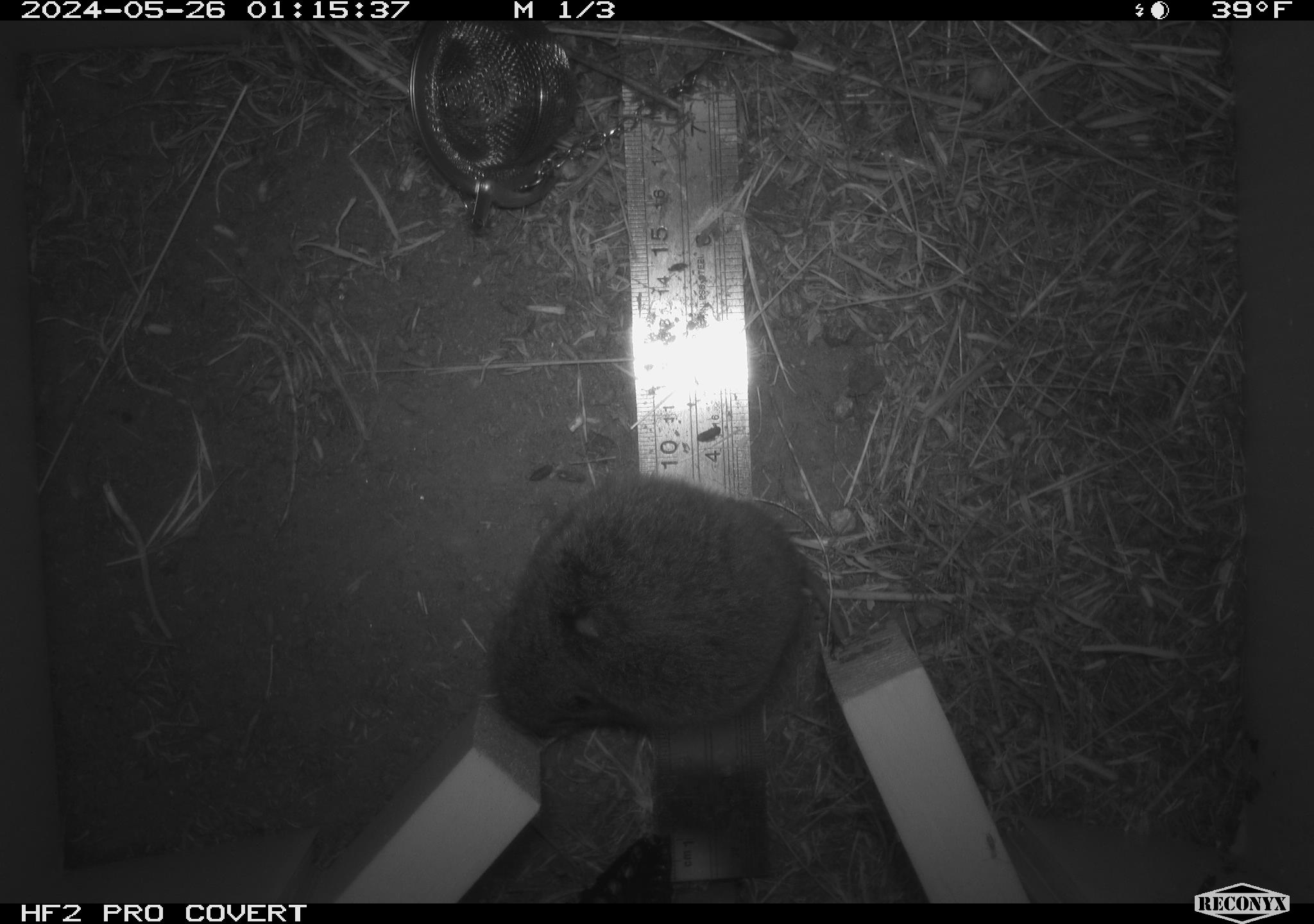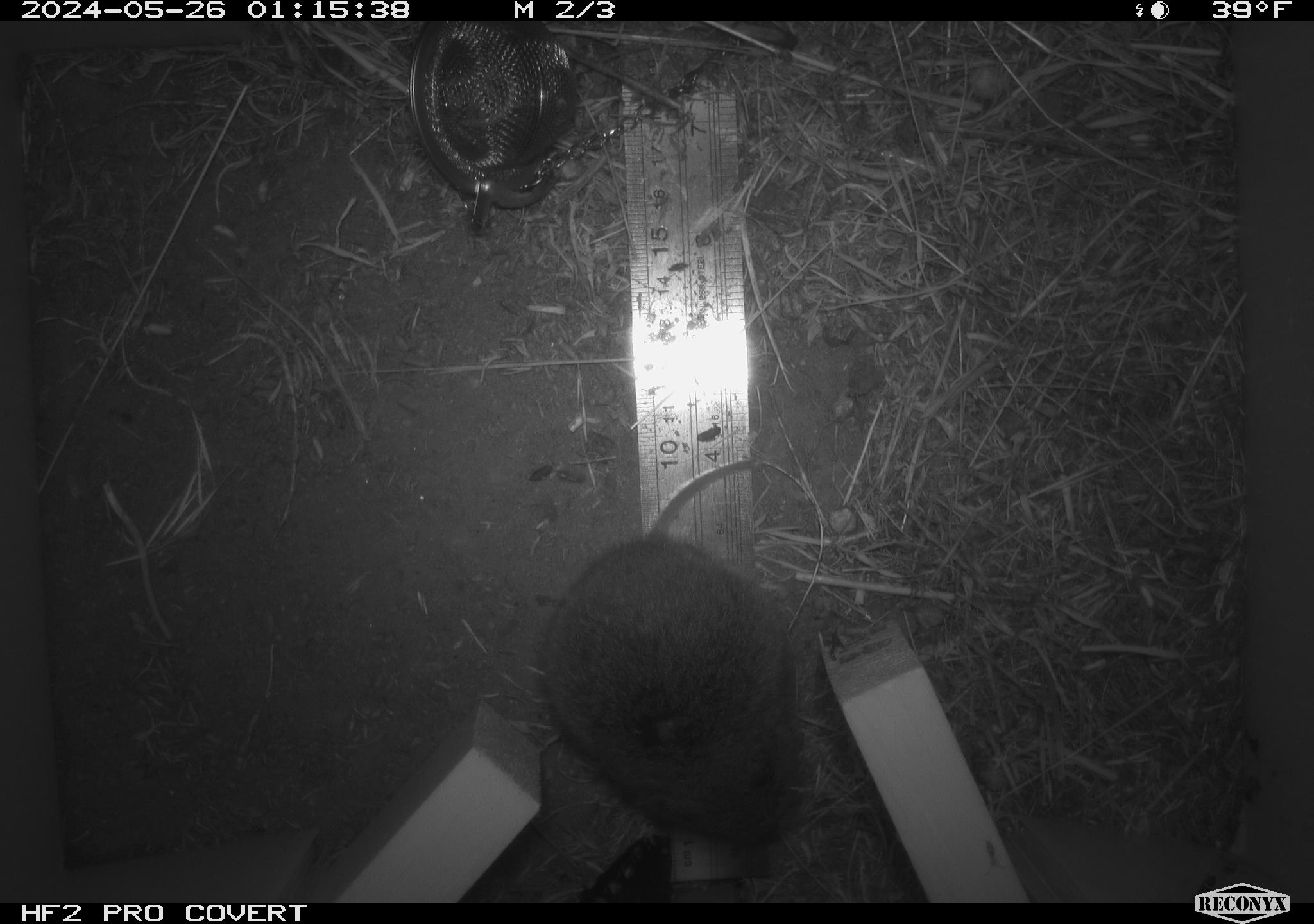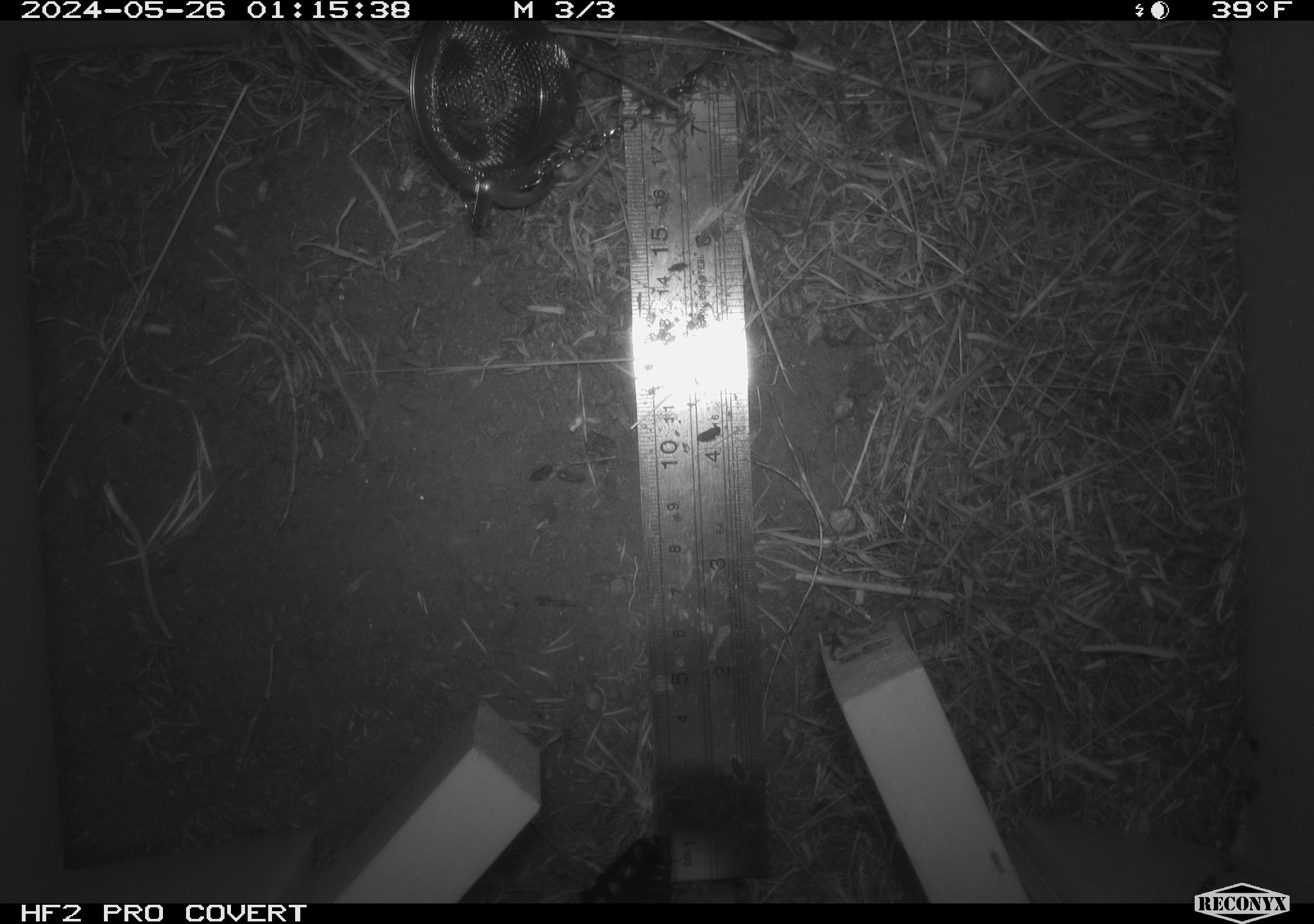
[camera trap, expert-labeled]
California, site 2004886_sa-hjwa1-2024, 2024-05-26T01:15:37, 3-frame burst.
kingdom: Animalia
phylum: Chordata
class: Mammalia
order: Rodentia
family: Cricetidae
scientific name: Cricetidae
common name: hamsters, voles, lemmings, and allies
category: cricetidae family